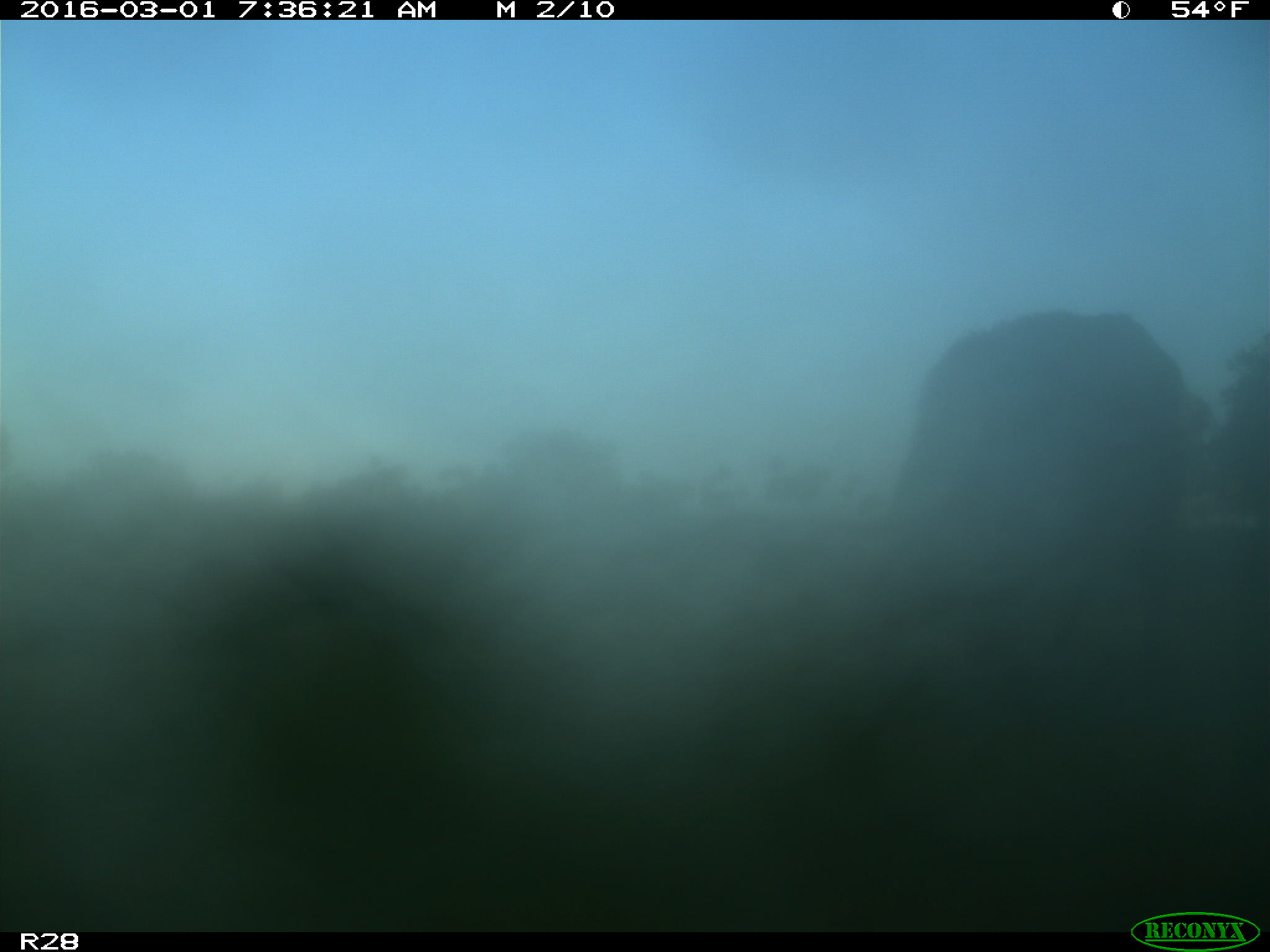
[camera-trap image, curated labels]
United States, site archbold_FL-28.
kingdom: Animalia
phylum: Chordata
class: Mammalia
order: Artiodactyla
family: Bovidae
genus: Bos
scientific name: Bos taurus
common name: domestic cow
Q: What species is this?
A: Bos taurus (domestic cow).